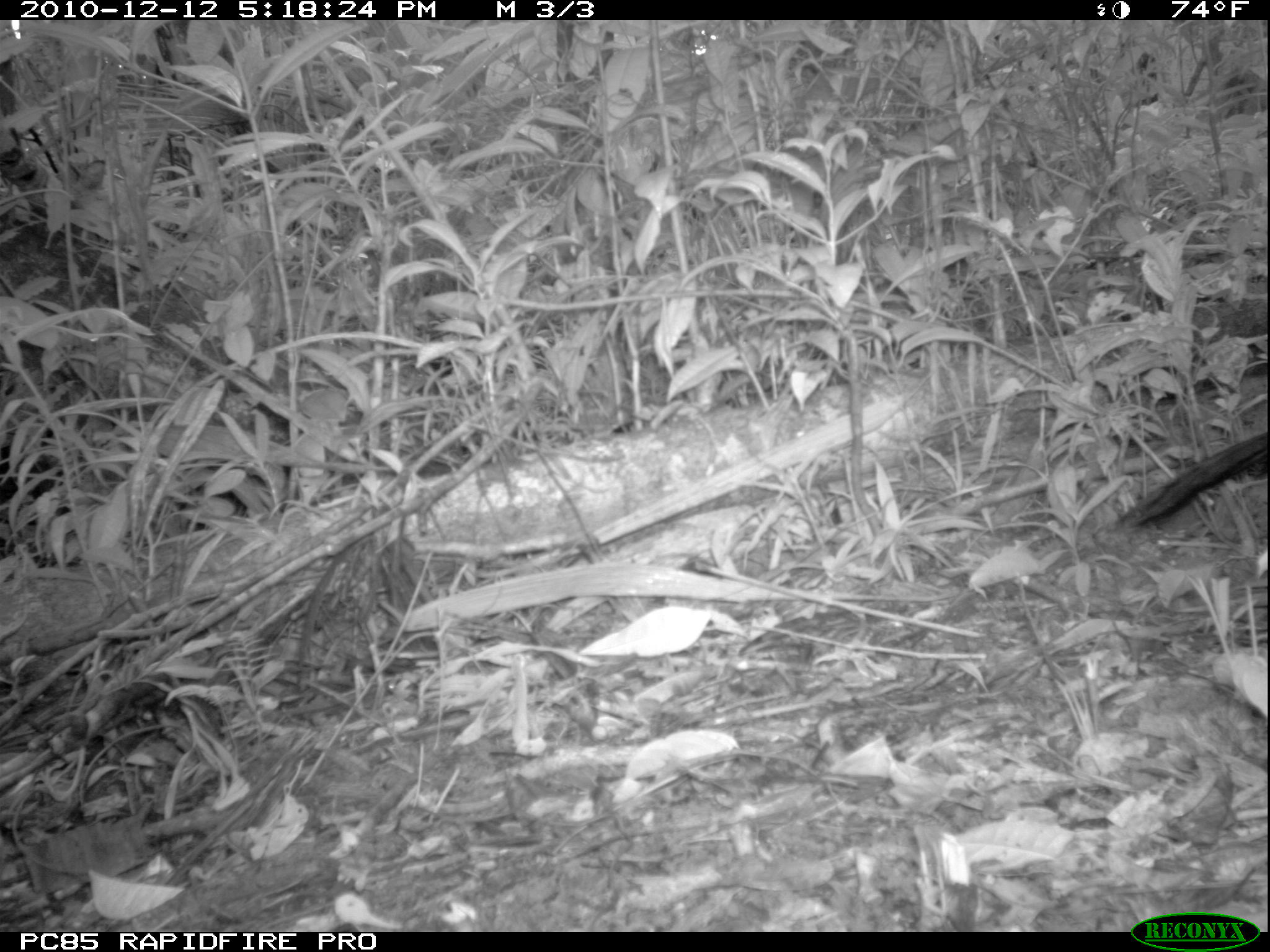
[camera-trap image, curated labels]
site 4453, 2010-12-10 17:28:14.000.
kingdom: Animalia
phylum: Chordata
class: Mammalia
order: Carnivora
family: Canidae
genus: Canis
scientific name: Canis familiaris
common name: domestic dog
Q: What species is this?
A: Canis familiaris (domestic dog).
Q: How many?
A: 1.